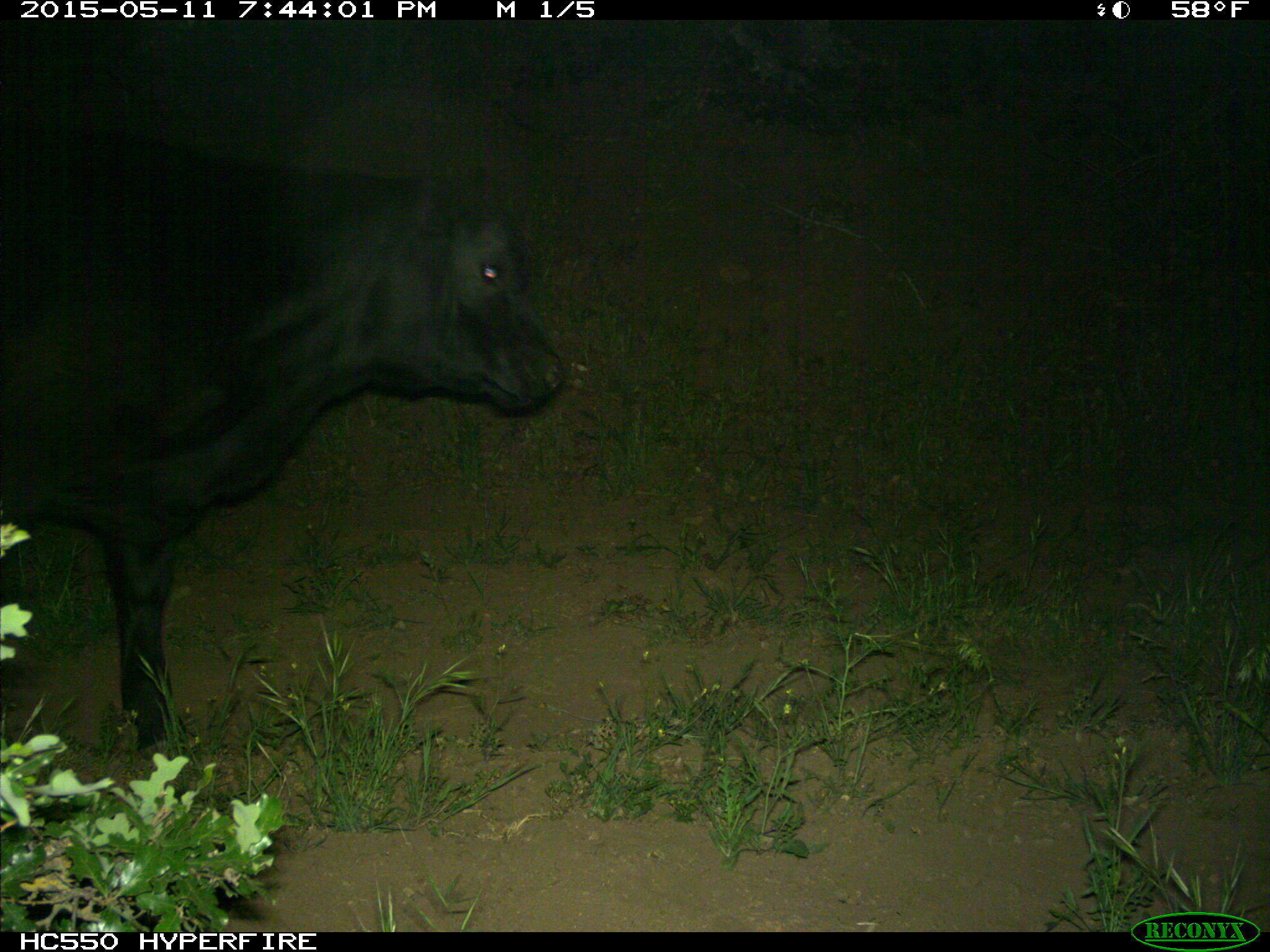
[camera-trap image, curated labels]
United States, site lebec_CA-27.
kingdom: Animalia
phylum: Chordata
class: Mammalia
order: Artiodactyla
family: Bovidae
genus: Bos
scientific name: Bos taurus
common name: domestic cow